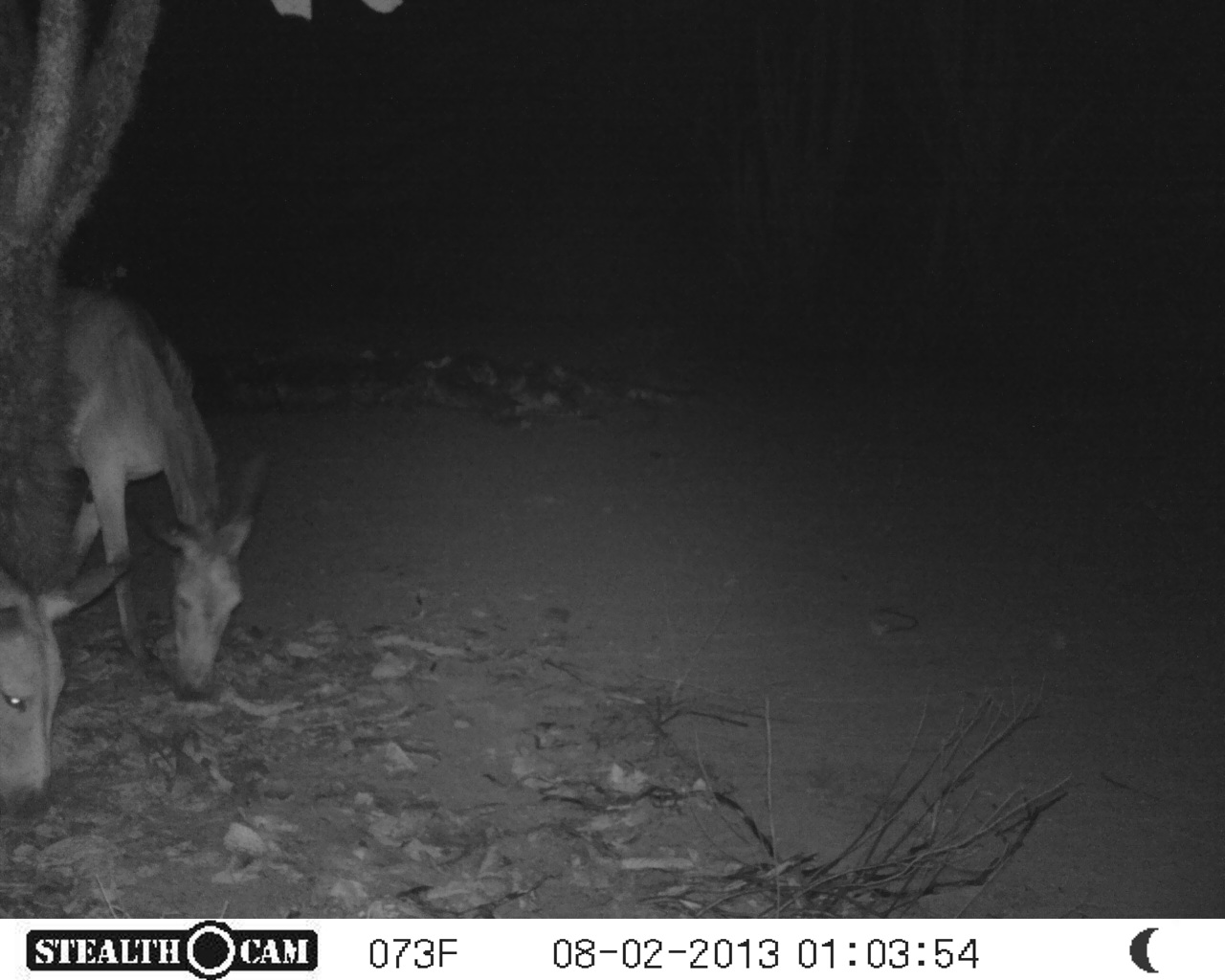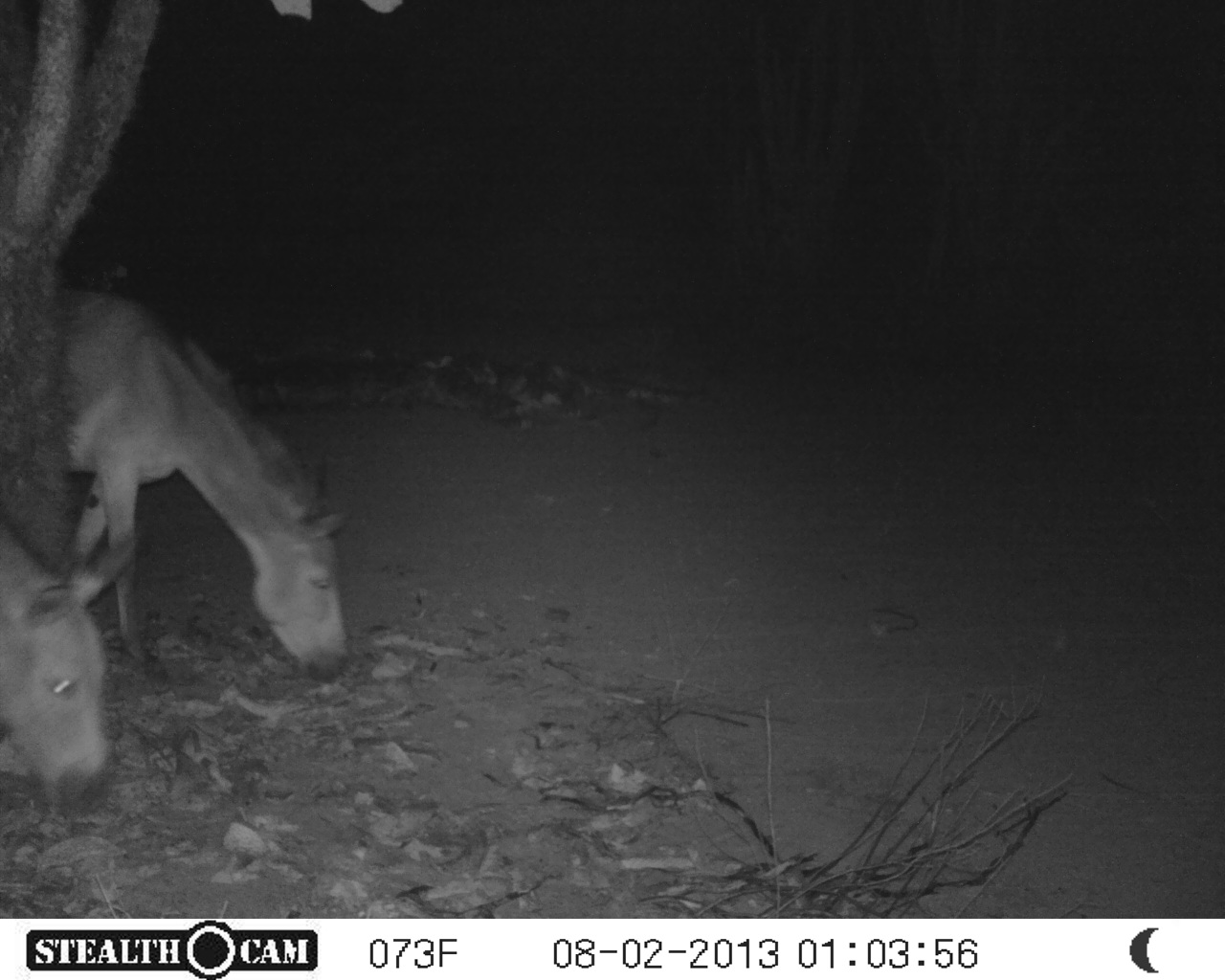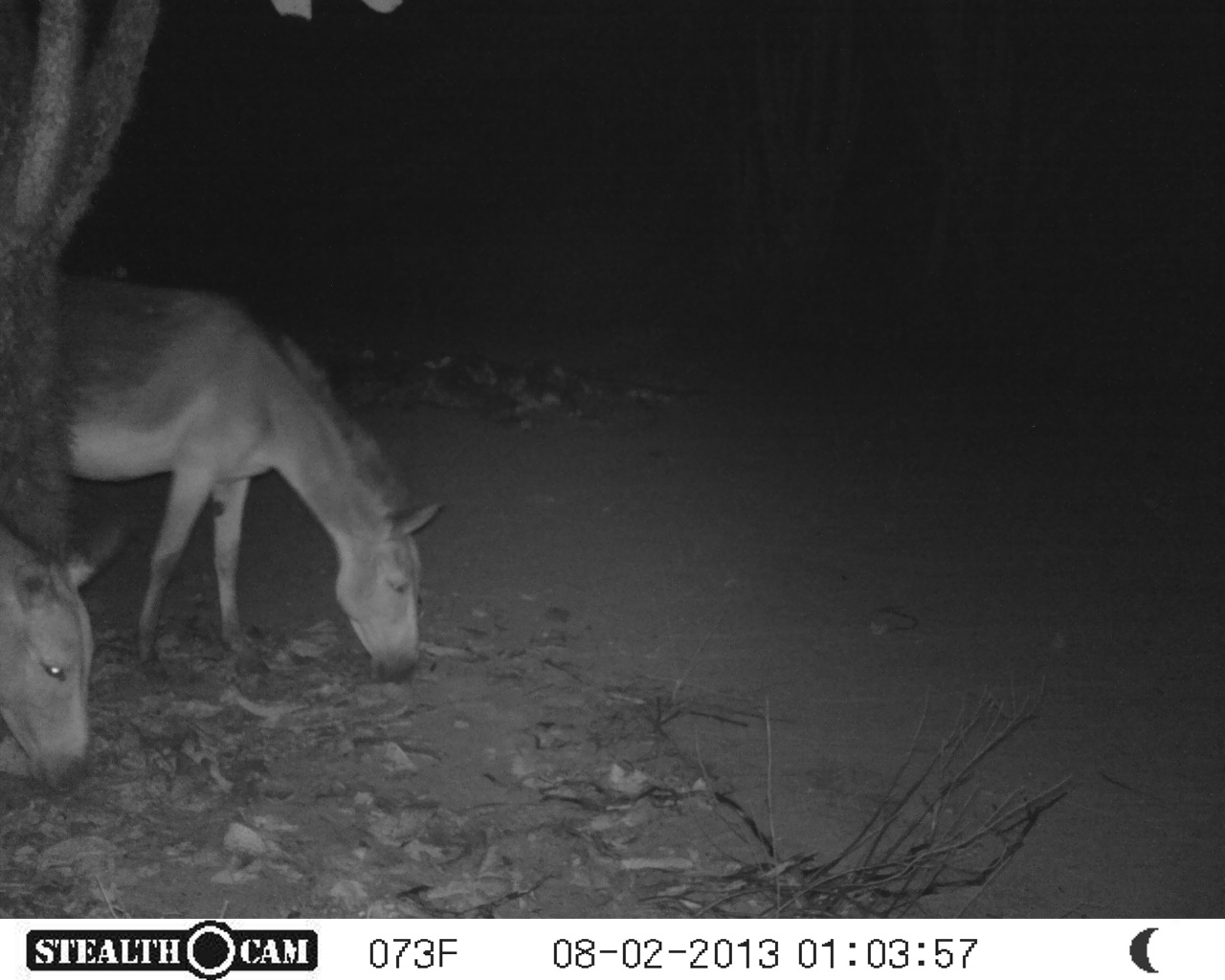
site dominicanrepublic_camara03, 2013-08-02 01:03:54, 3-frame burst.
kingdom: Animalia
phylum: Chordata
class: Mammalia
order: Perissodactyla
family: Equidae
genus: Equus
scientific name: Equus asinus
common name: donkey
Donkey (Equus asinus).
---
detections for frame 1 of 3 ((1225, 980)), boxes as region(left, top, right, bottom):
donkey: region(68, 279, 268, 651); region(0, 552, 137, 845)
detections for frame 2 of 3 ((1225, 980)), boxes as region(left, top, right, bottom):
donkey: region(63, 288, 352, 685); region(0, 505, 122, 813)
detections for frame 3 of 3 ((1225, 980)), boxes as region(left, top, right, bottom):
donkey: region(66, 254, 440, 703); region(0, 516, 118, 801)